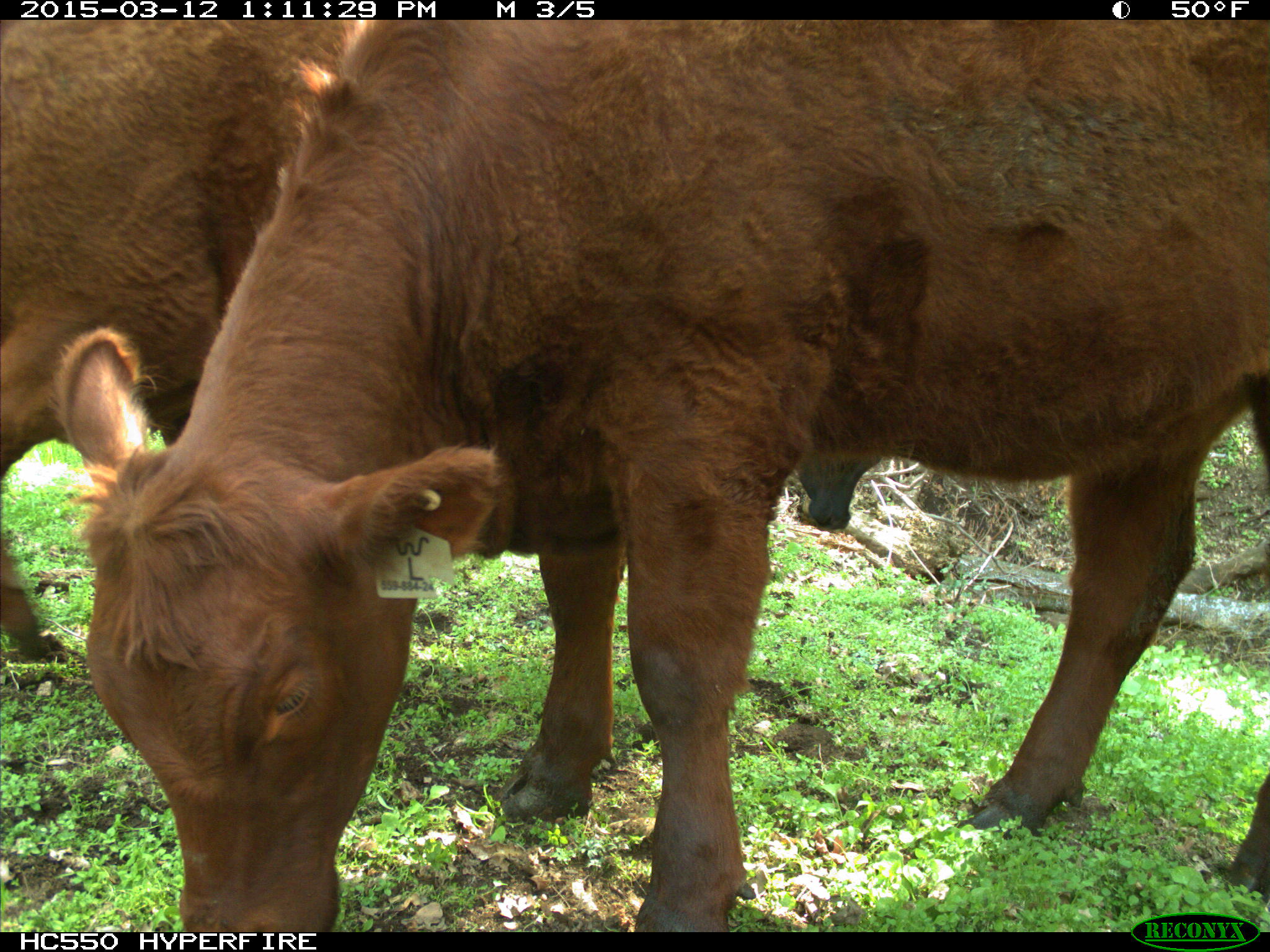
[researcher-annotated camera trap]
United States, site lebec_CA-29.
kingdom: Animalia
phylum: Chordata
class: Mammalia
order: Artiodactyla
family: Bovidae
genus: Bos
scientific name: Bos taurus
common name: domestic cow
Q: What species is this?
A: Bos taurus (domestic cow).